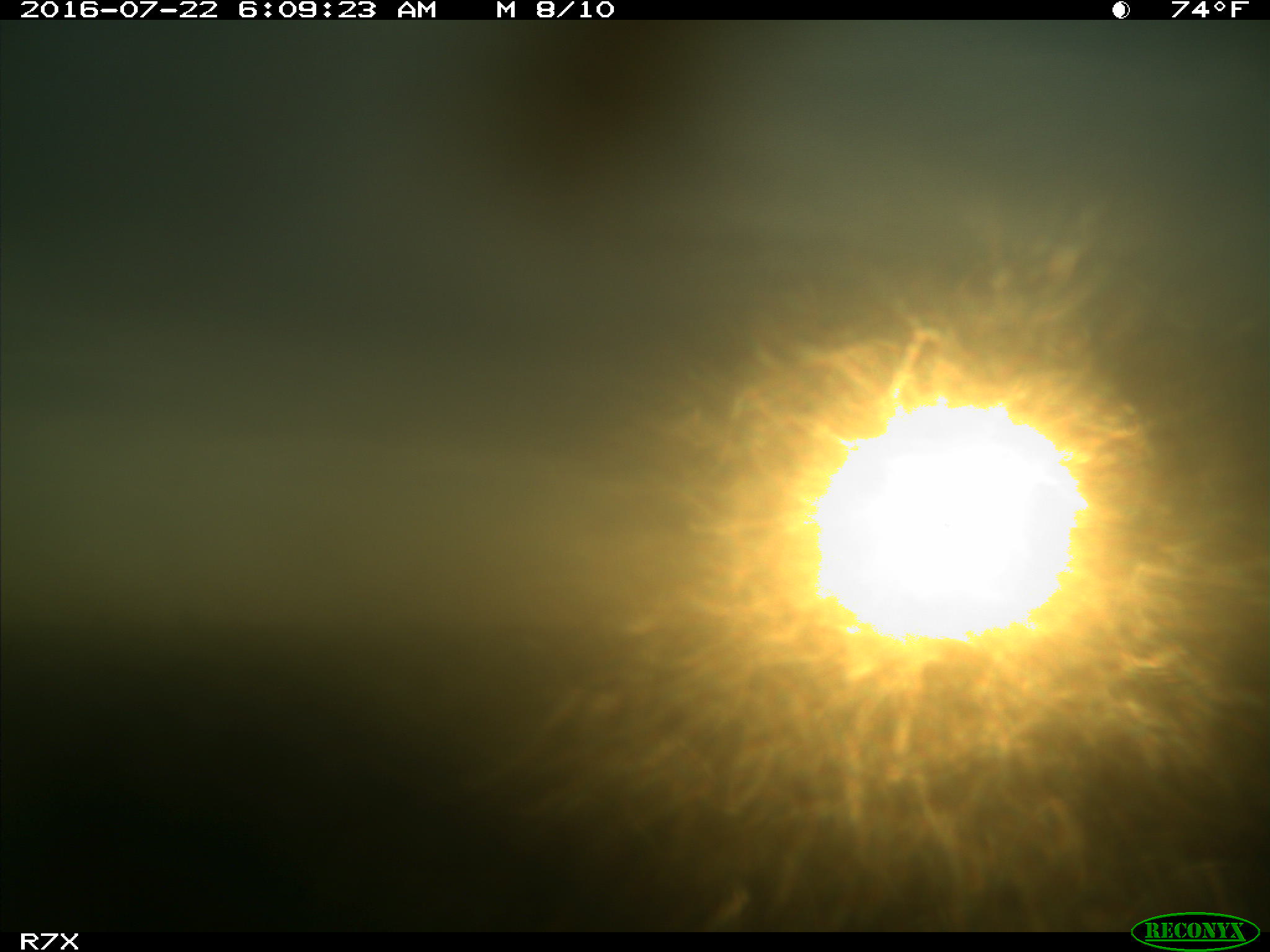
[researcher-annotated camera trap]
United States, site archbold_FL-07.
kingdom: Animalia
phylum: Chordata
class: Mammalia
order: Artiodactyla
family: Bovidae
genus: Bos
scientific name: Bos taurus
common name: domestic cow